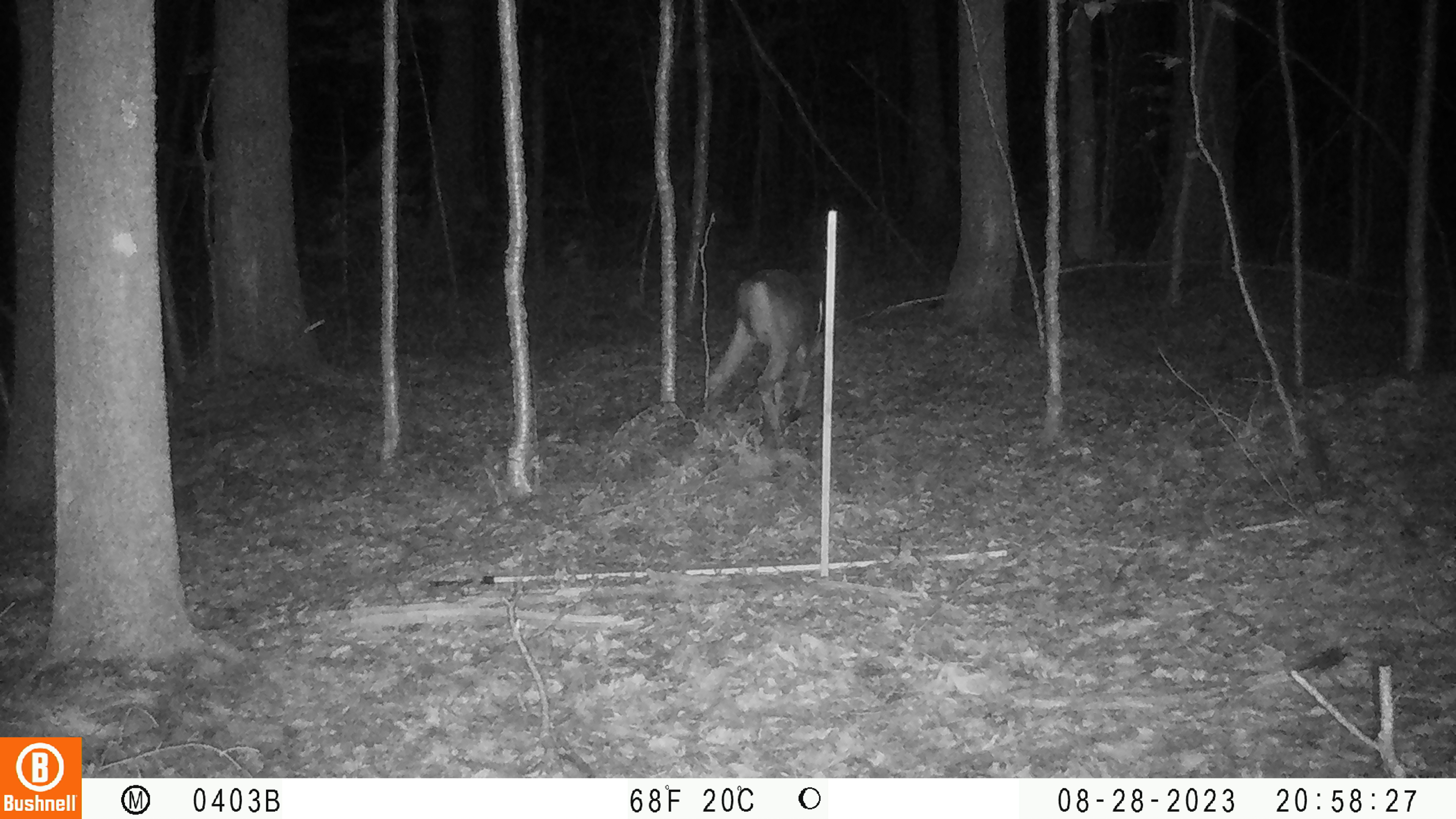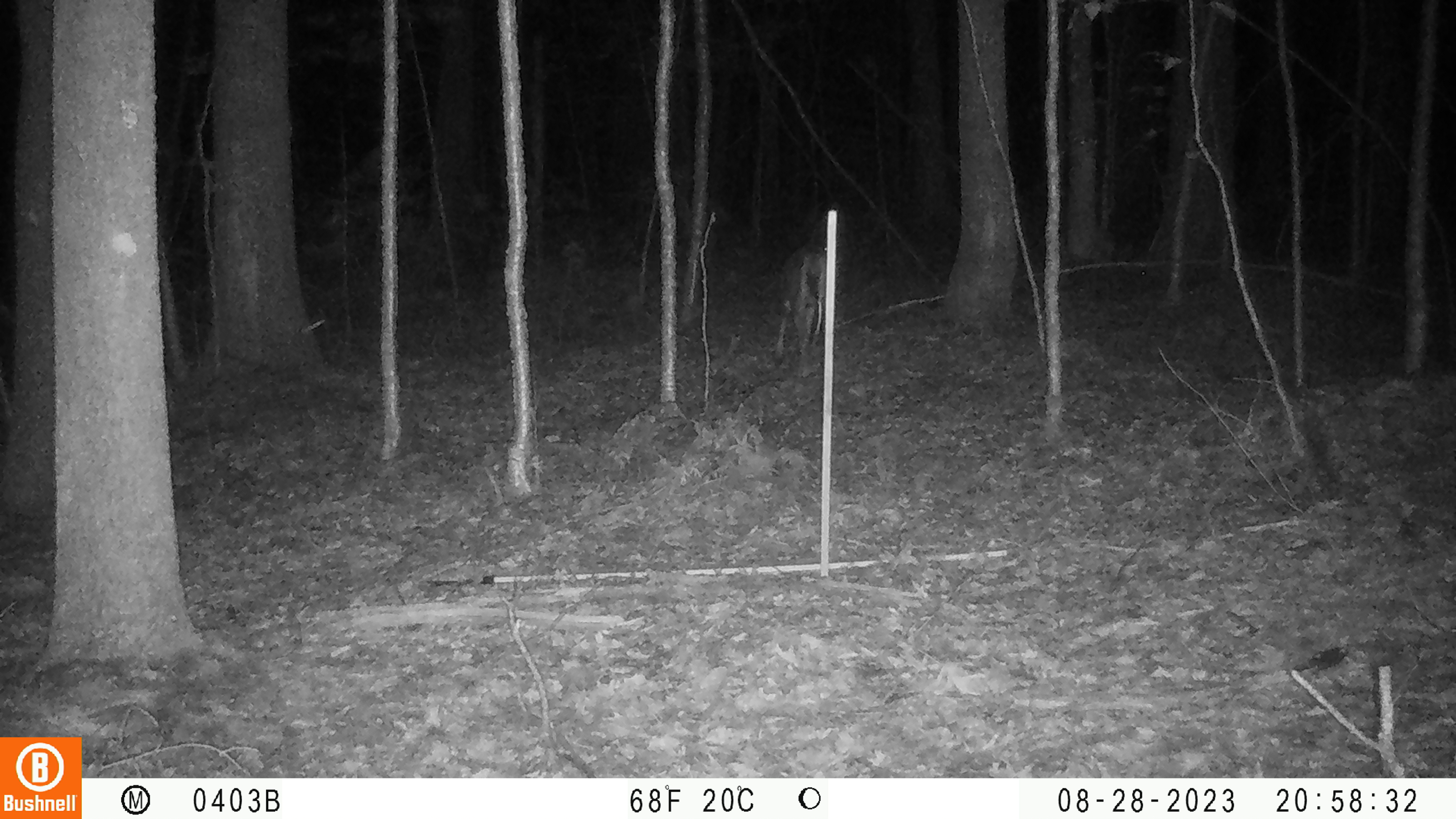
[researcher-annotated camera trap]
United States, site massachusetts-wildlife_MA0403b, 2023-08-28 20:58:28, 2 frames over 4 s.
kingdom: Animalia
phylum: Chordata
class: Mammalia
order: Artiodactyla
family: Cervidae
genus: Odocoileus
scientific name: Odocoileus virginianus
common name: white-tailed deer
White-tailed deer (Odocoileus virginianus).